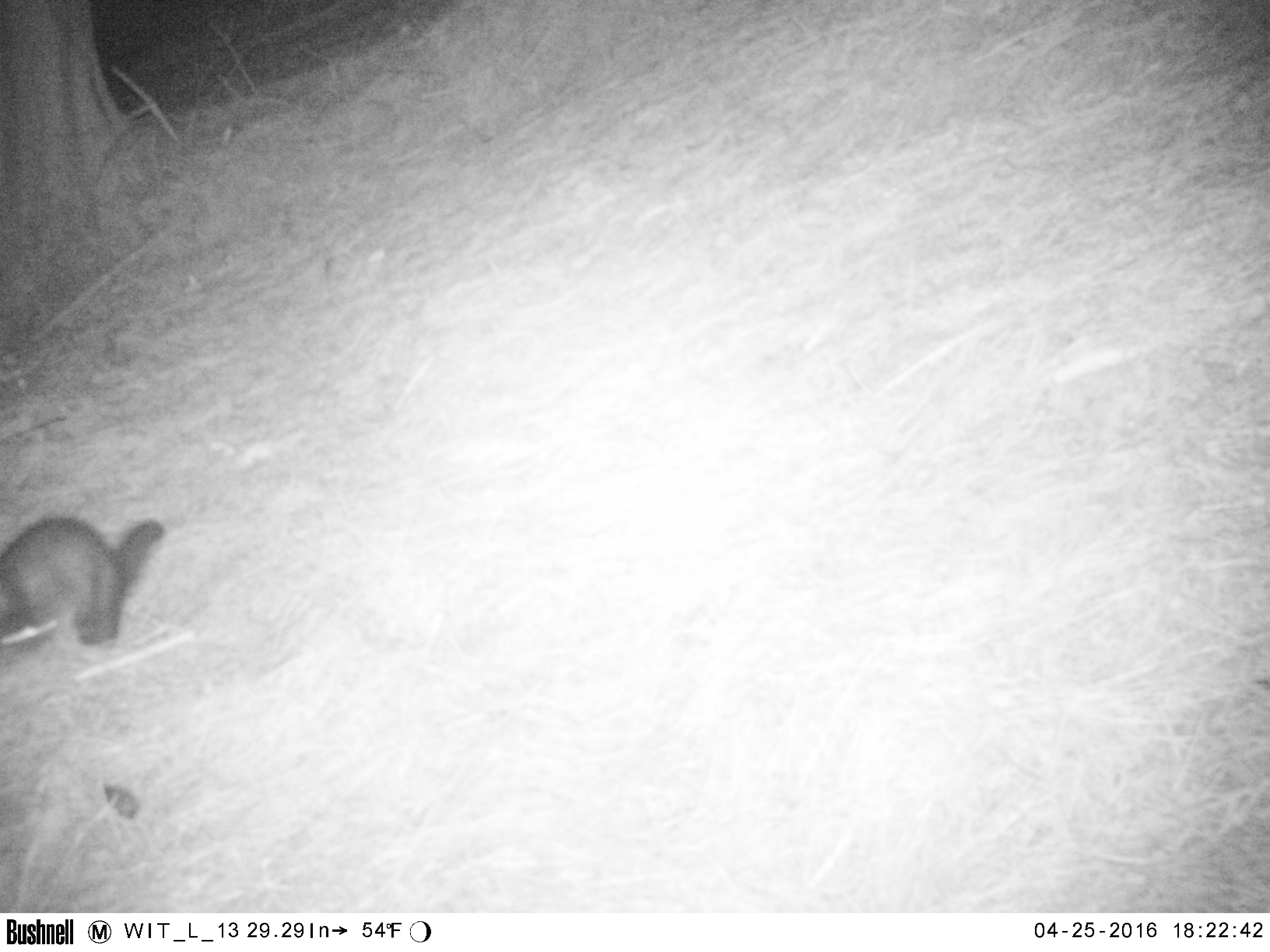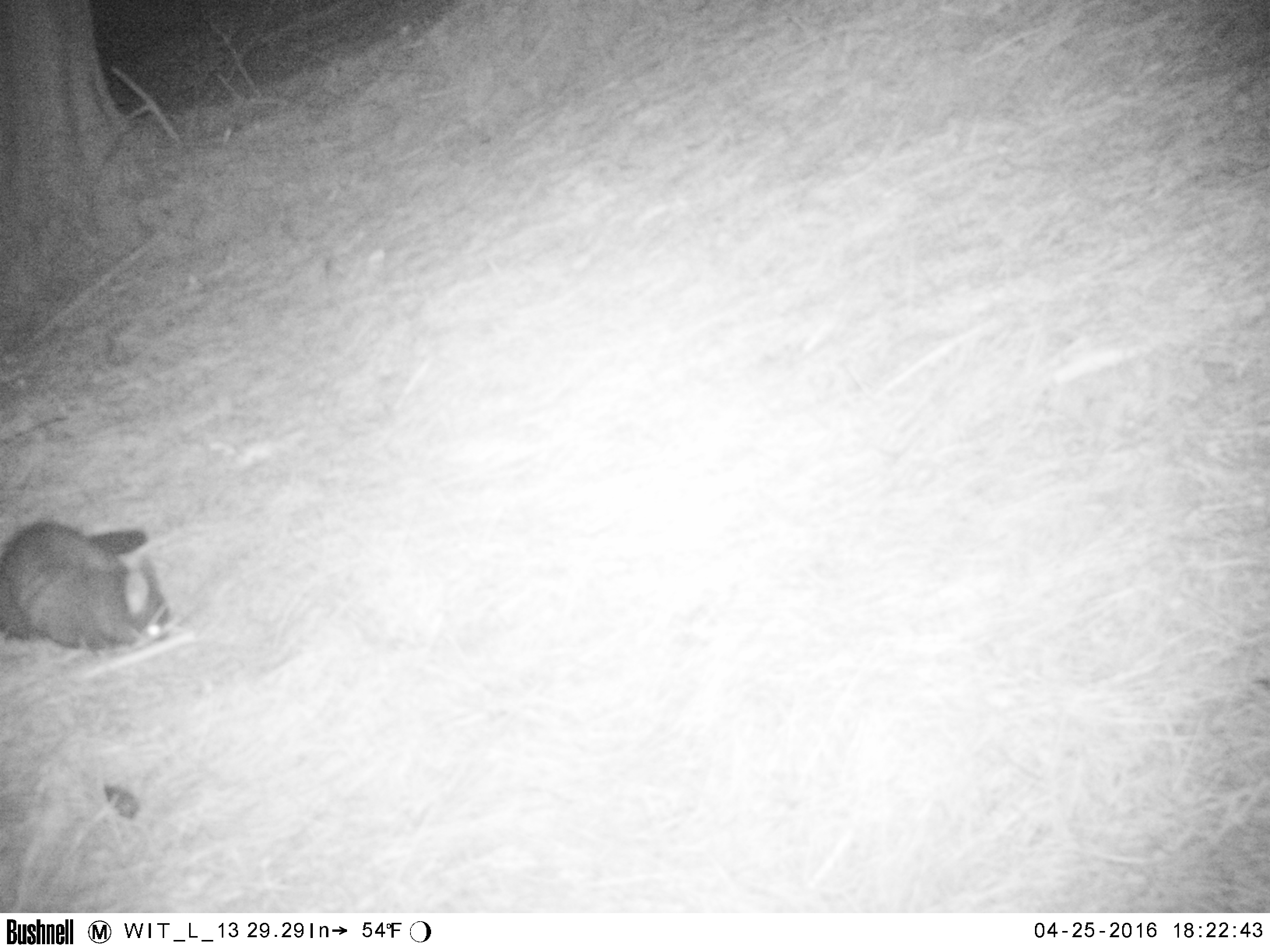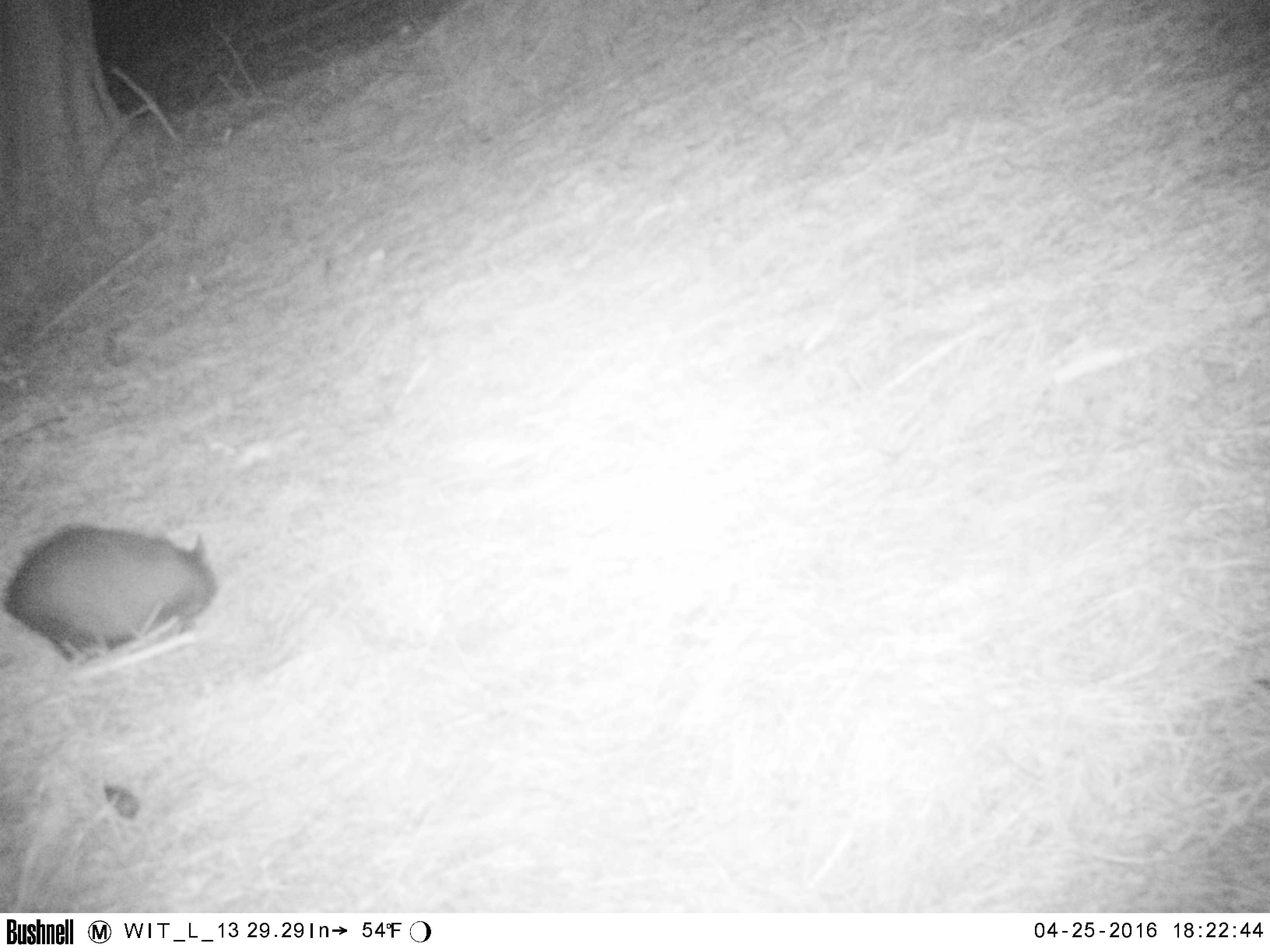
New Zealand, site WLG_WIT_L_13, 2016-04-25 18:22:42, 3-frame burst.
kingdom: Animalia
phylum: Chordata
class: Mammalia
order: Diprotodontia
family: Phalangeridae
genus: Trichosurus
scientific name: Trichosurus vulpecula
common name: common brushtail possum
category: possum